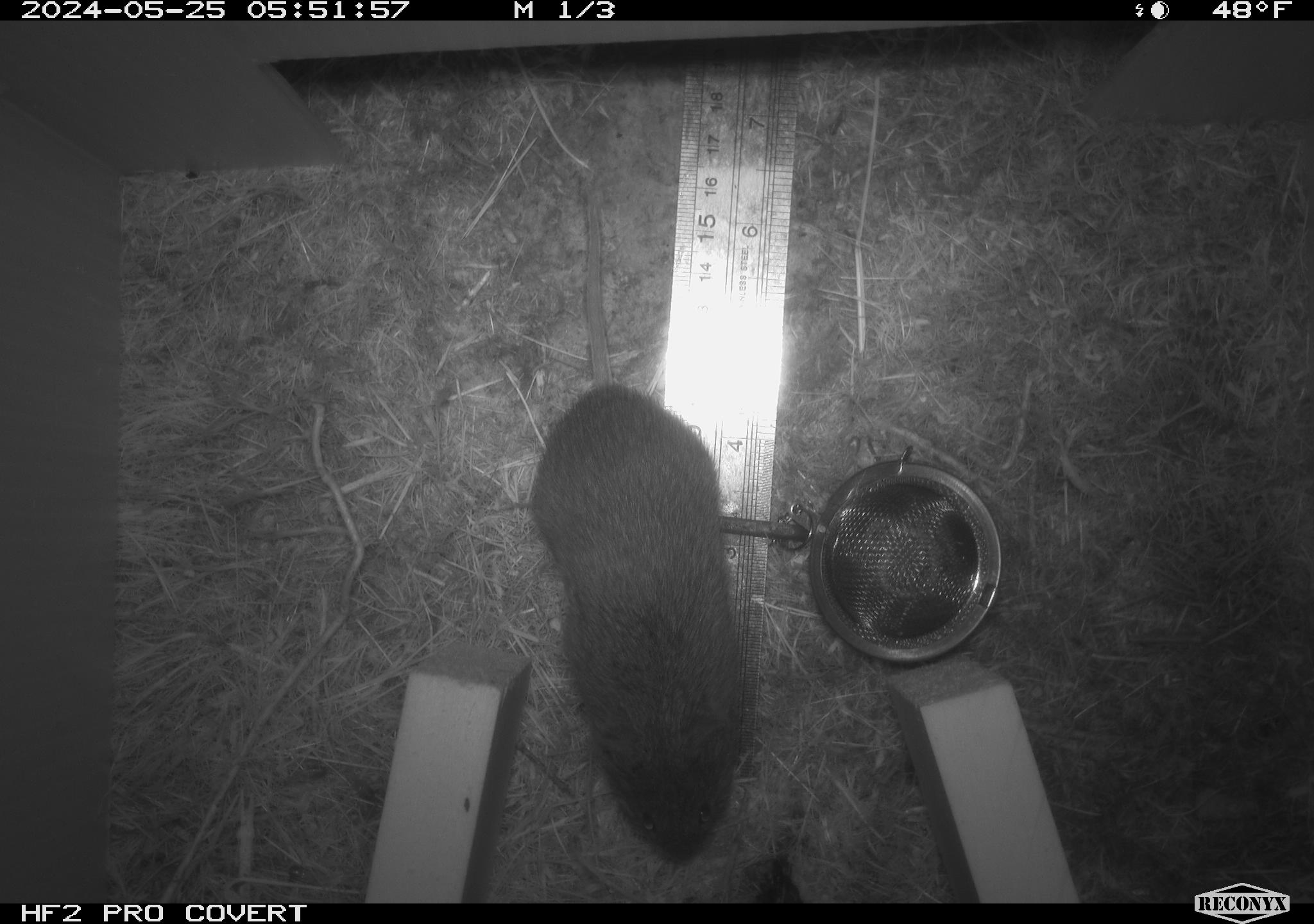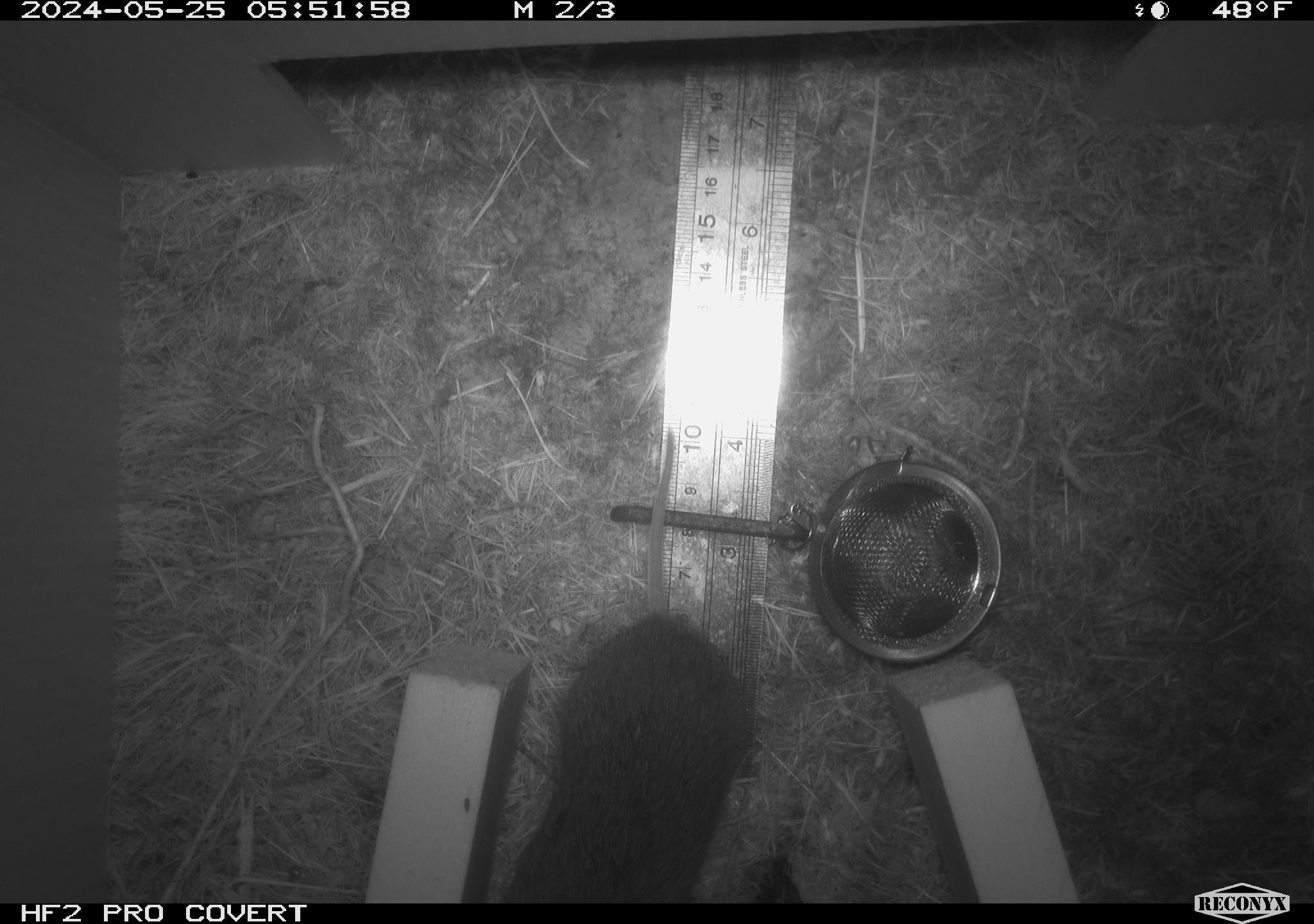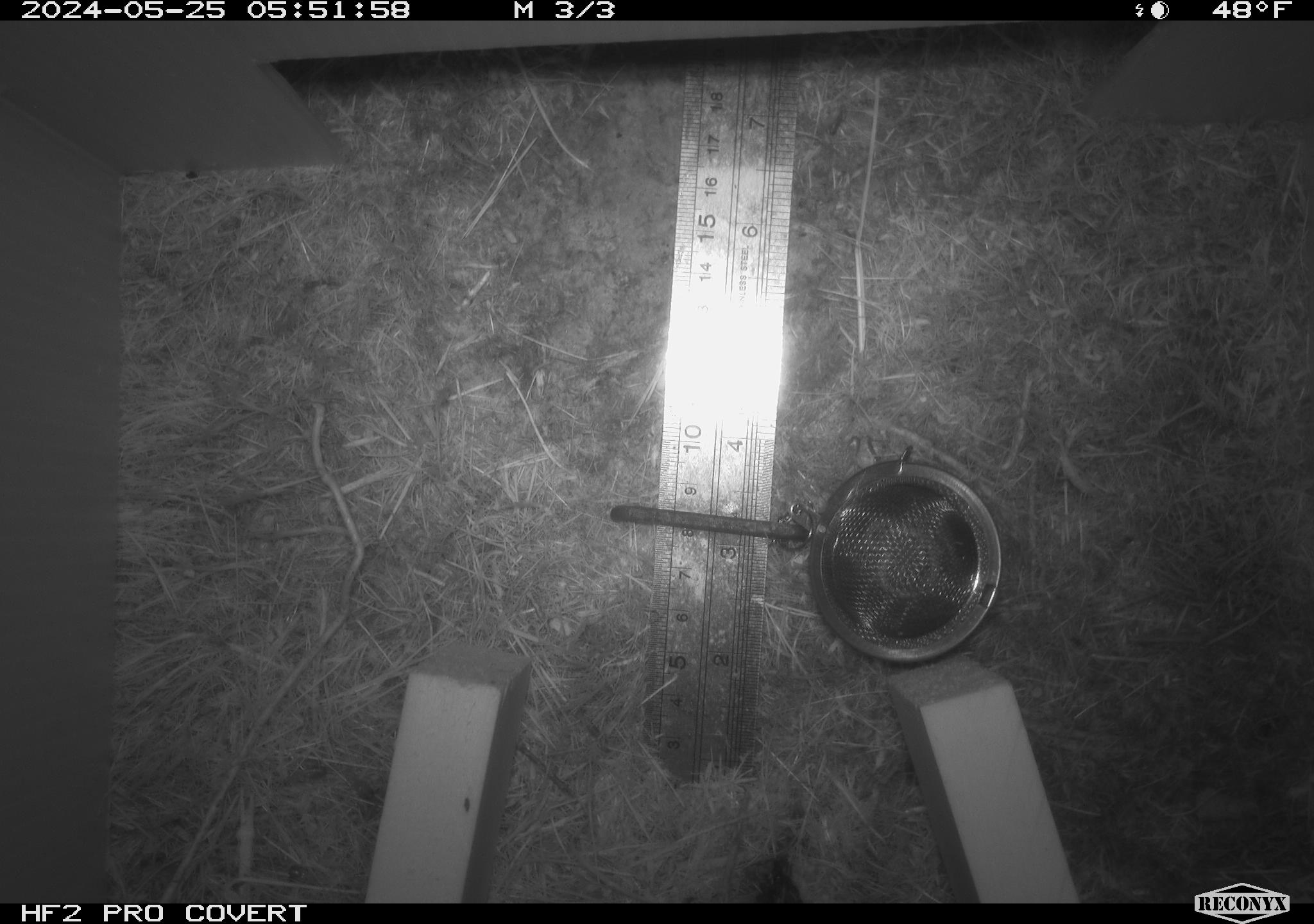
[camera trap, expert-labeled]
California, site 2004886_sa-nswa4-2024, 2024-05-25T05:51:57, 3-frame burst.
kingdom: Animalia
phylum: Chordata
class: Mammalia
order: Rodentia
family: Cricetidae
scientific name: Arvicolinae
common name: voles, lemmings, and muskrats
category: arvicolinae subfamily